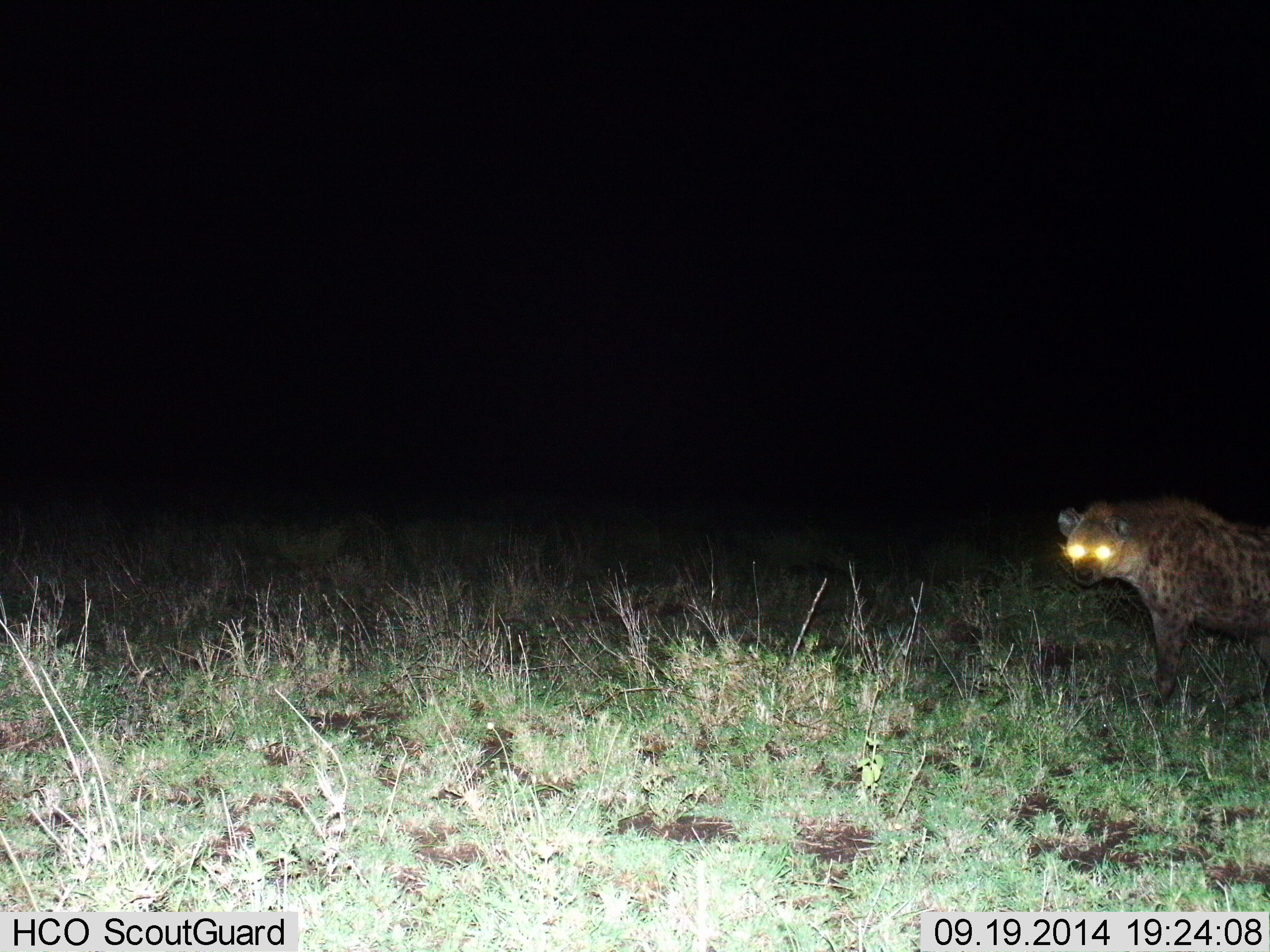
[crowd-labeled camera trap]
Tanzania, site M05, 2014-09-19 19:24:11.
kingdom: Animalia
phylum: Chordata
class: Mammalia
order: Carnivora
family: Hyaenidae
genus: Crocuta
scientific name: Crocuta crocuta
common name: spotted hyena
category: hyenaspotted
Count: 1.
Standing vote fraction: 70%.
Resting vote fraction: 0%.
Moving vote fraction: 30%.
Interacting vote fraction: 0%.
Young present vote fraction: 0%.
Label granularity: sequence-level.